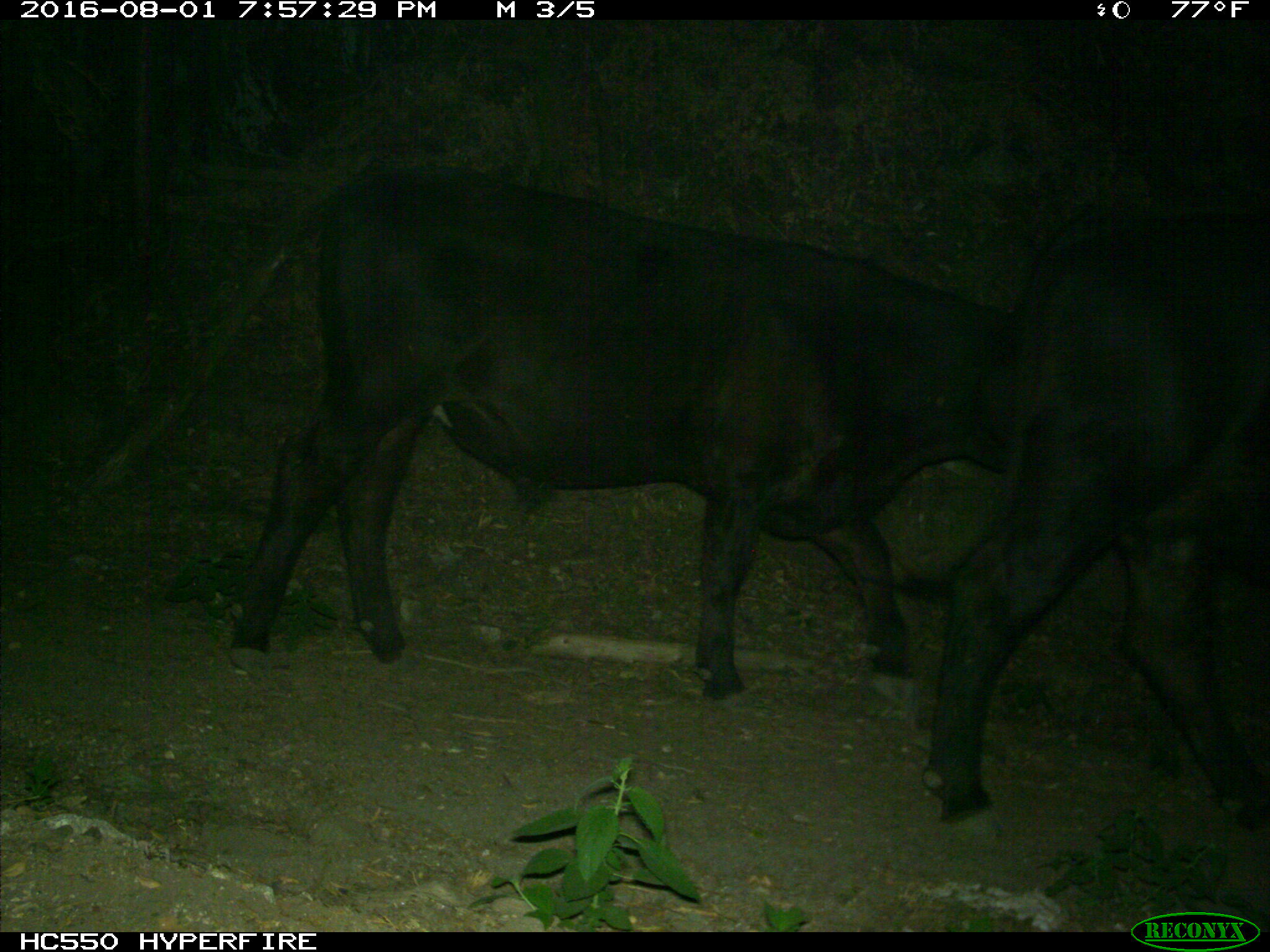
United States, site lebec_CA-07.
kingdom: Animalia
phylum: Chordata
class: Mammalia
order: Artiodactyla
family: Bovidae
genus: Bos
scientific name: Bos taurus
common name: domestic cow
Bos taurus (domestic cow).